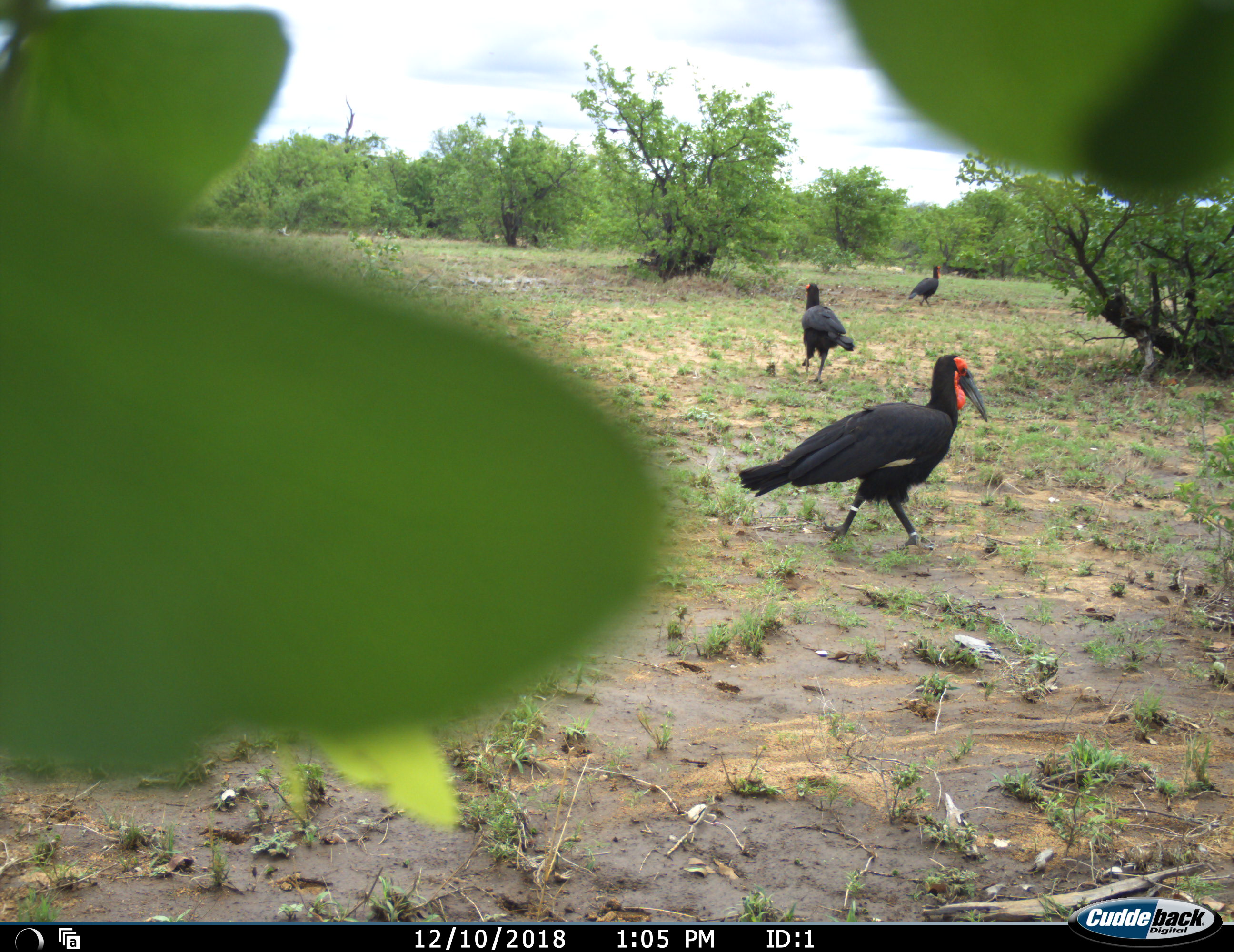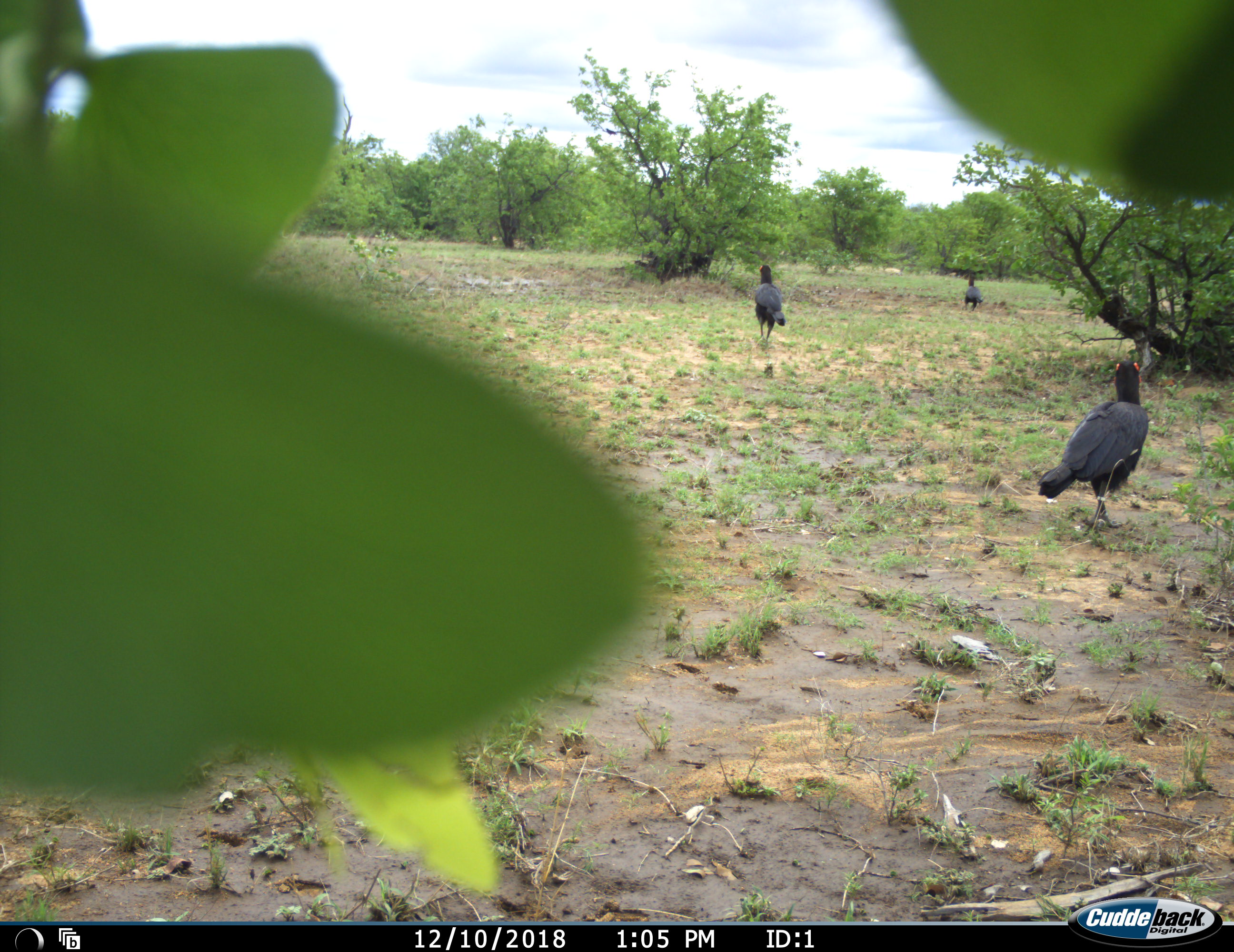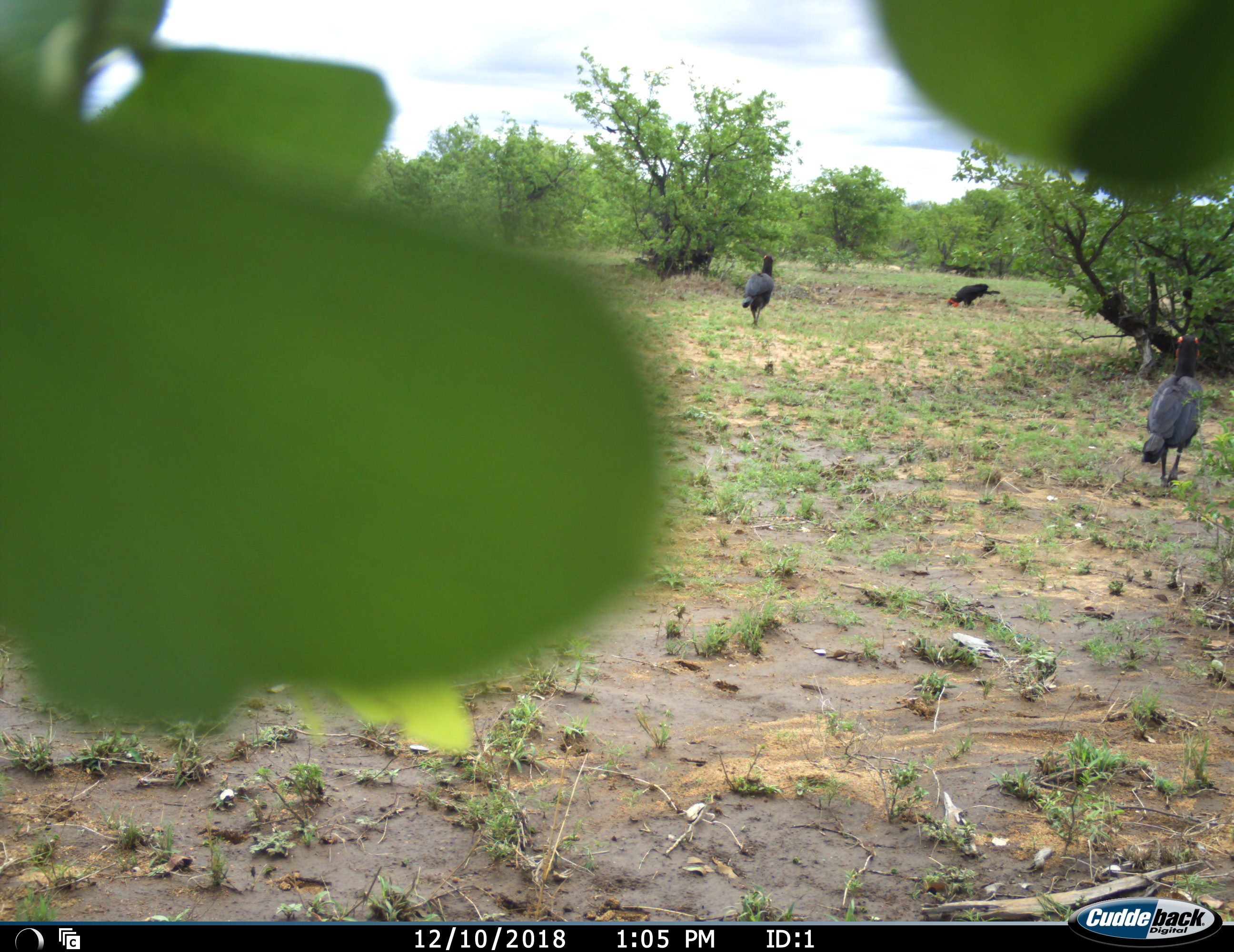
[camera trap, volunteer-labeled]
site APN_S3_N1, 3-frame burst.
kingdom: Animalia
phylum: Chordata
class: Aves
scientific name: Aves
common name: bird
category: birdother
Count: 3.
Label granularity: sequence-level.